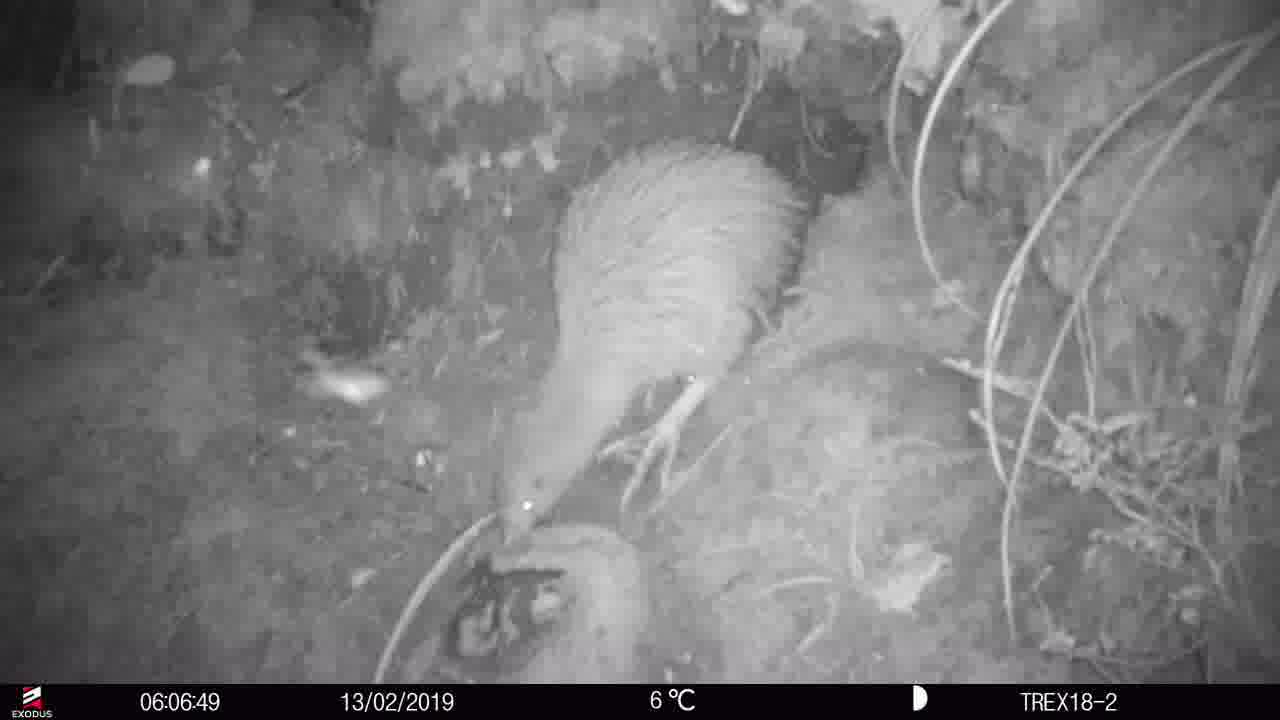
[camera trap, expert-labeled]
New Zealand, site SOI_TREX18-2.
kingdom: Animalia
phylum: Chordata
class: Aves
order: Apterygiformes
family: Apterygidae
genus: Apteryx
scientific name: Apteryx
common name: kiwi